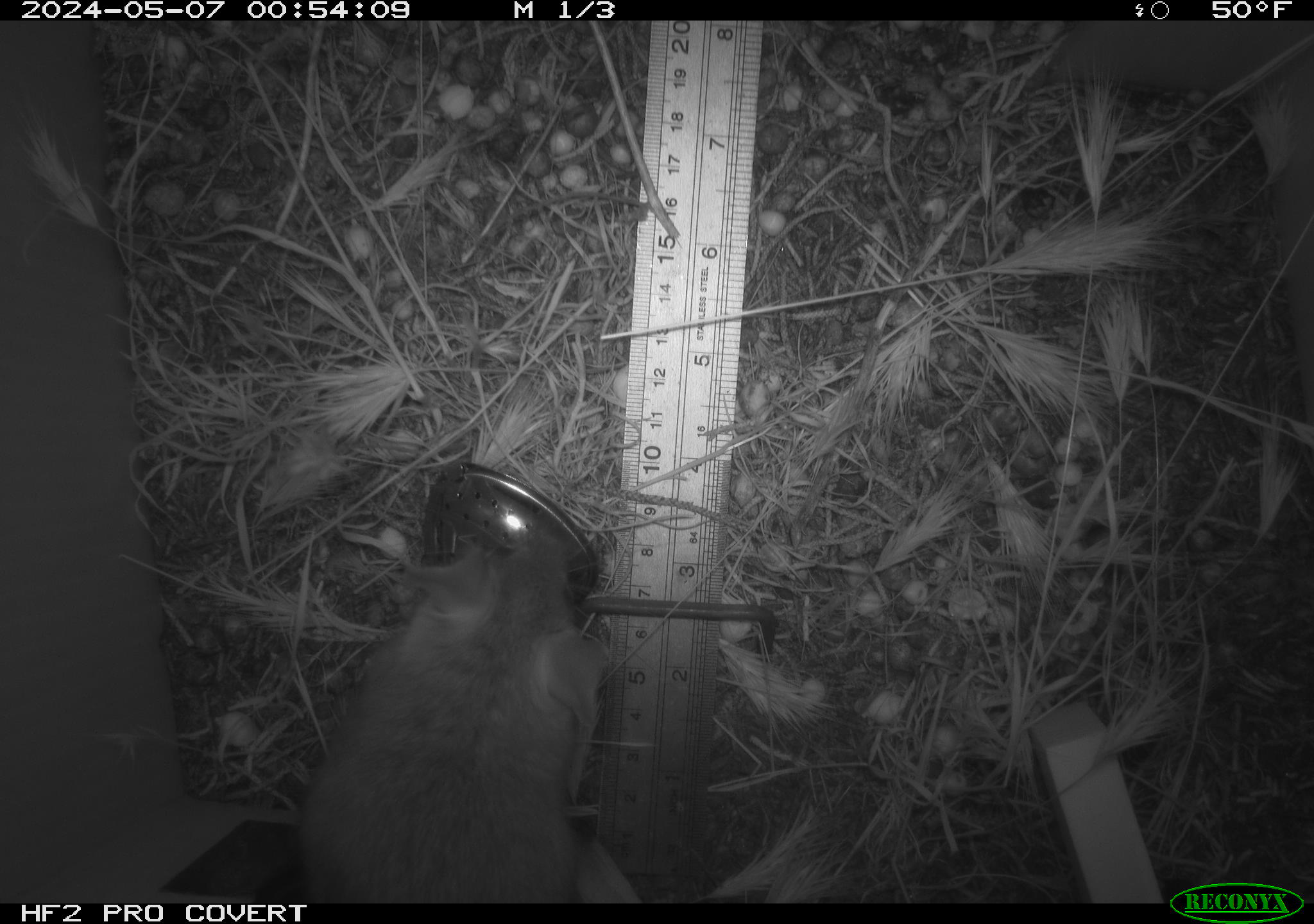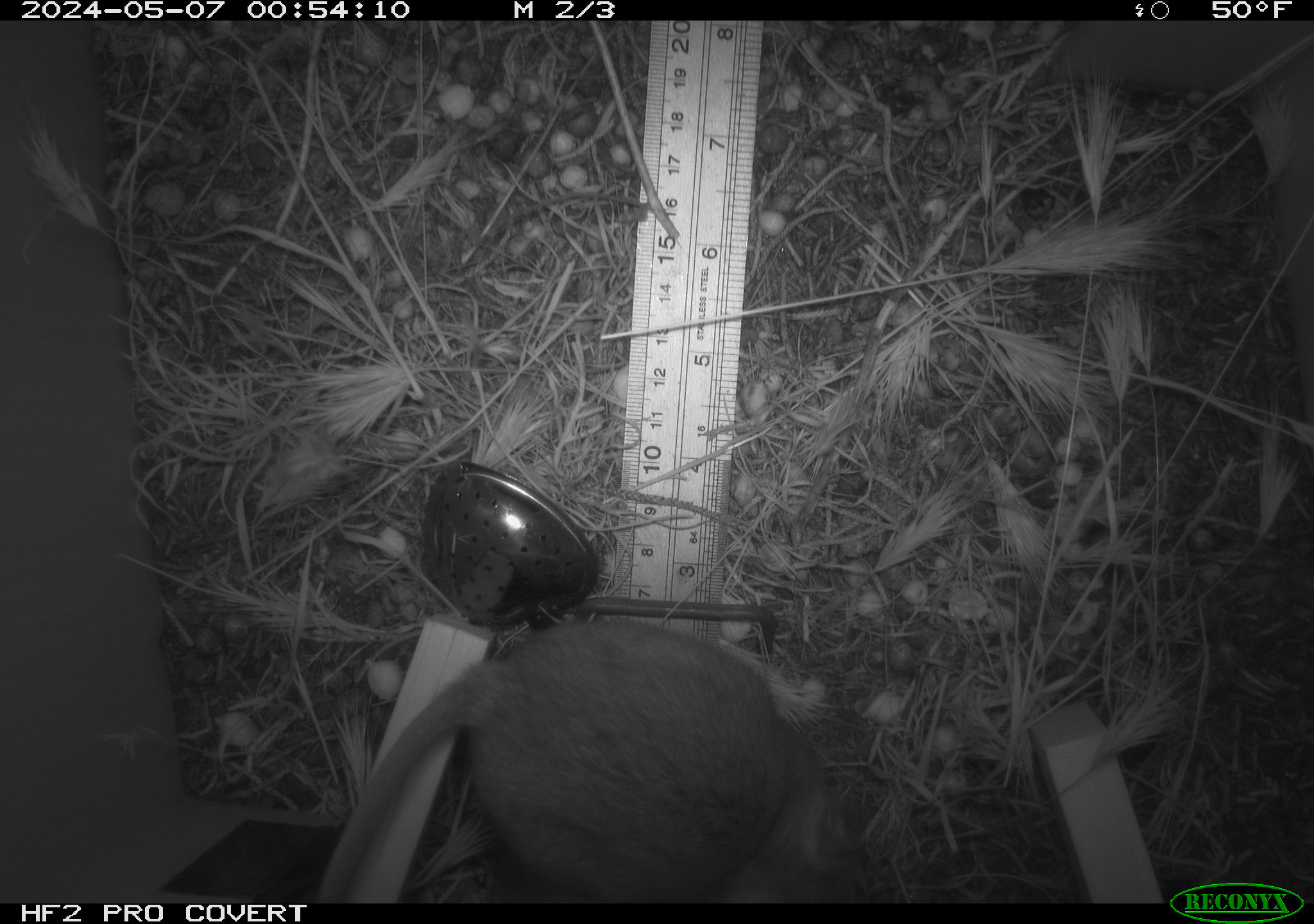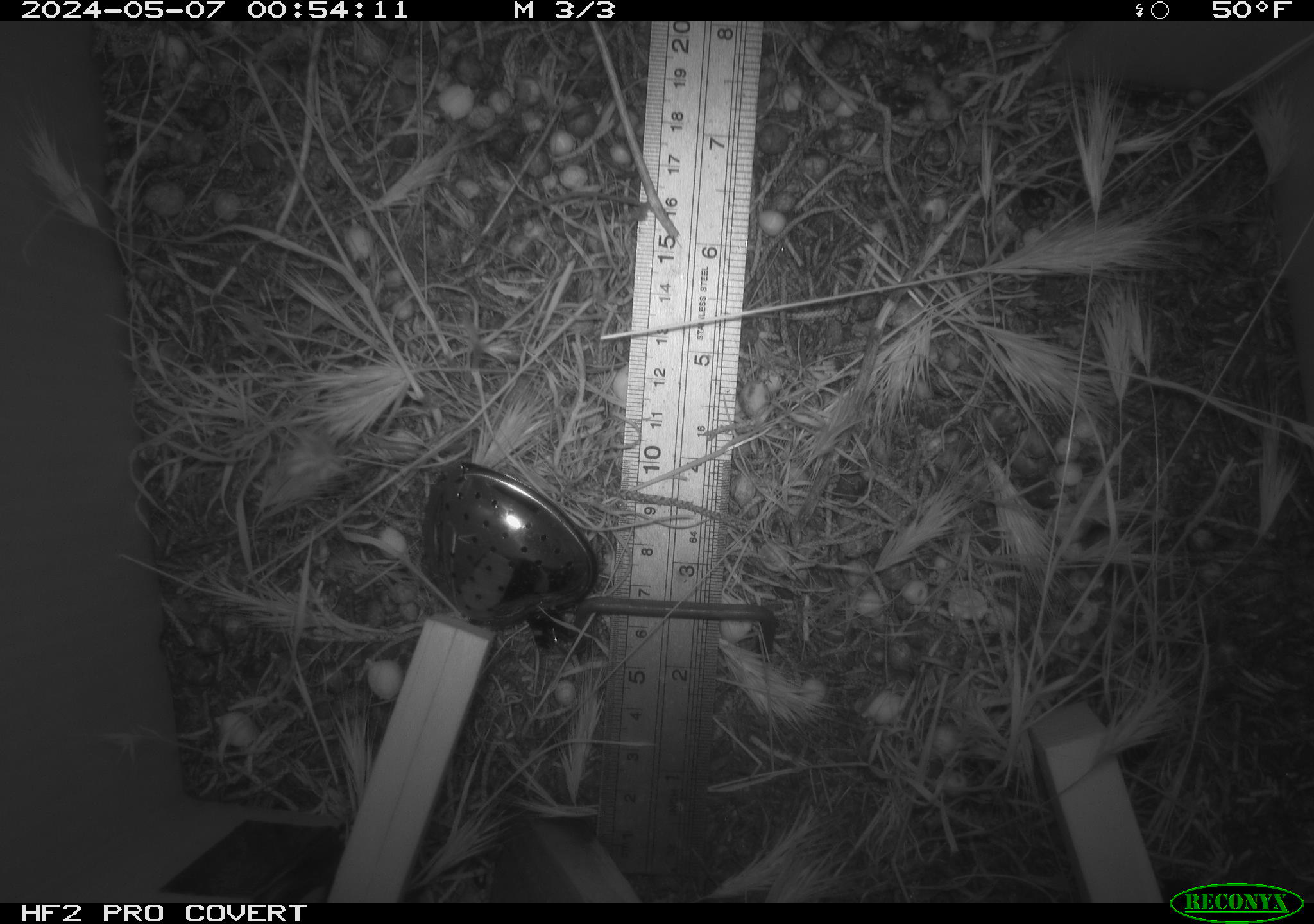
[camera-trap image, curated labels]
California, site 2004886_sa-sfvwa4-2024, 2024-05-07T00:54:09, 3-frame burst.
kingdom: Animalia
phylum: Chordata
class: Mammalia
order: Rodentia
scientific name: Rodentia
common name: mouse species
Mouse species (Rodentia).